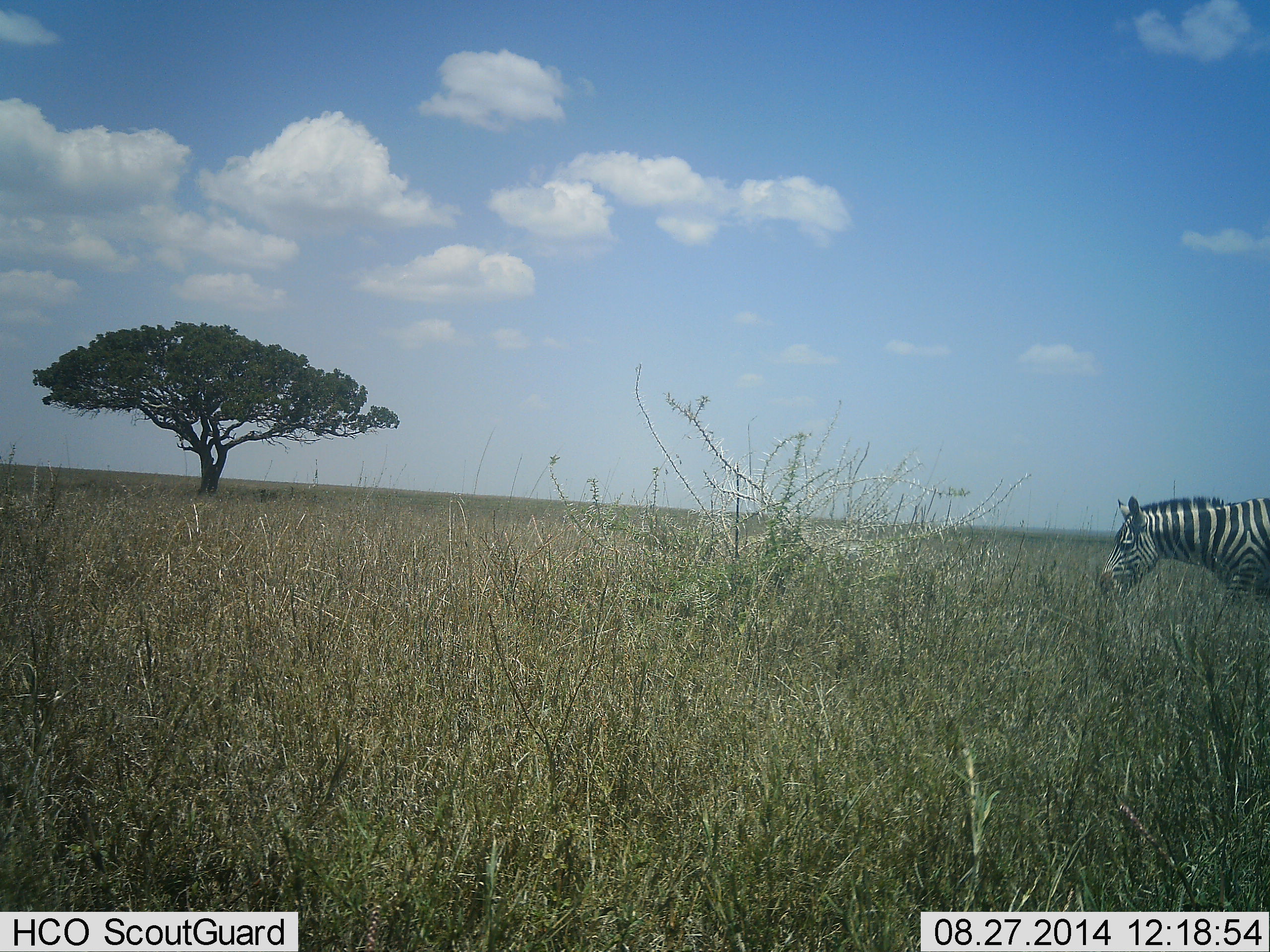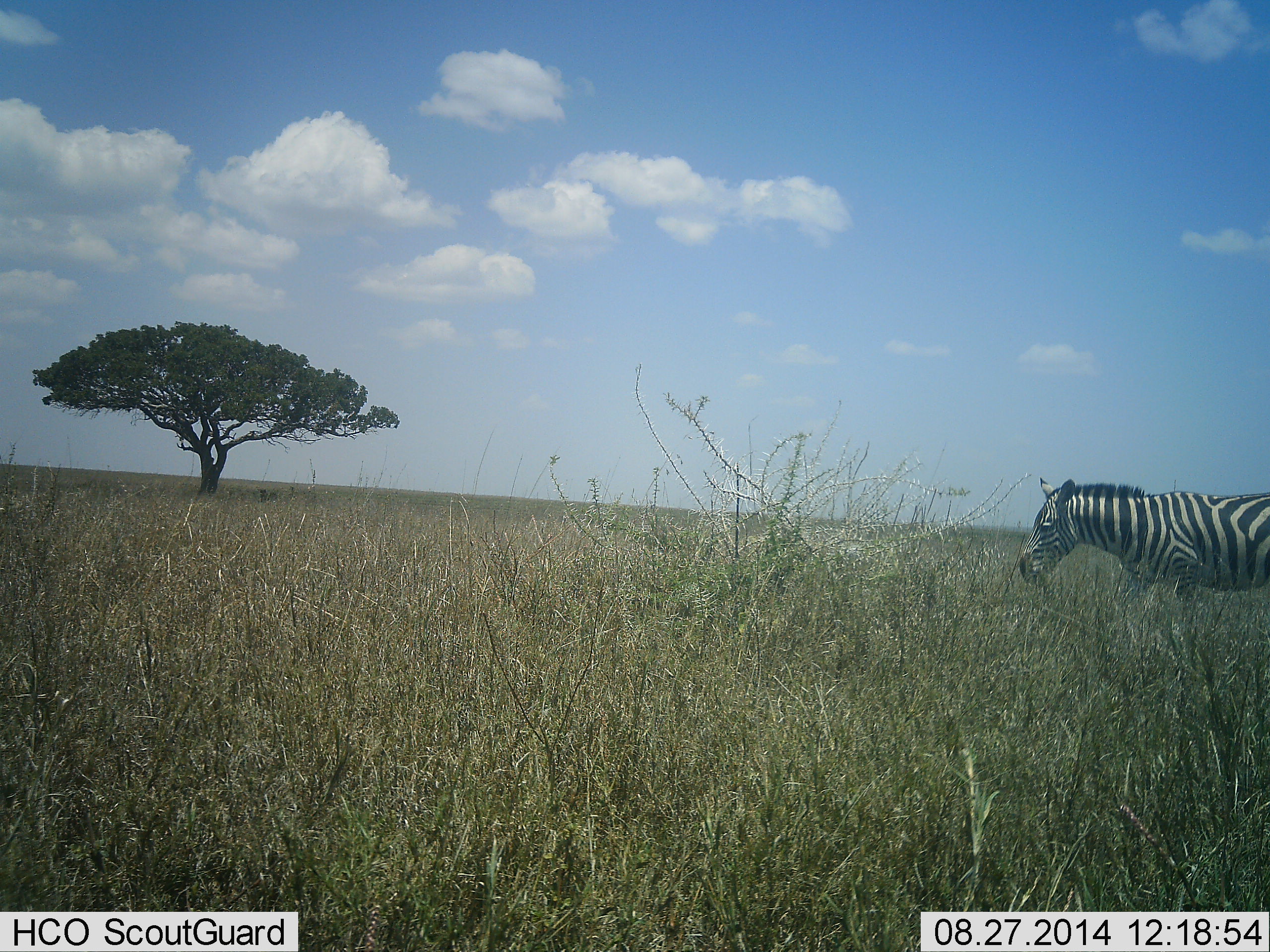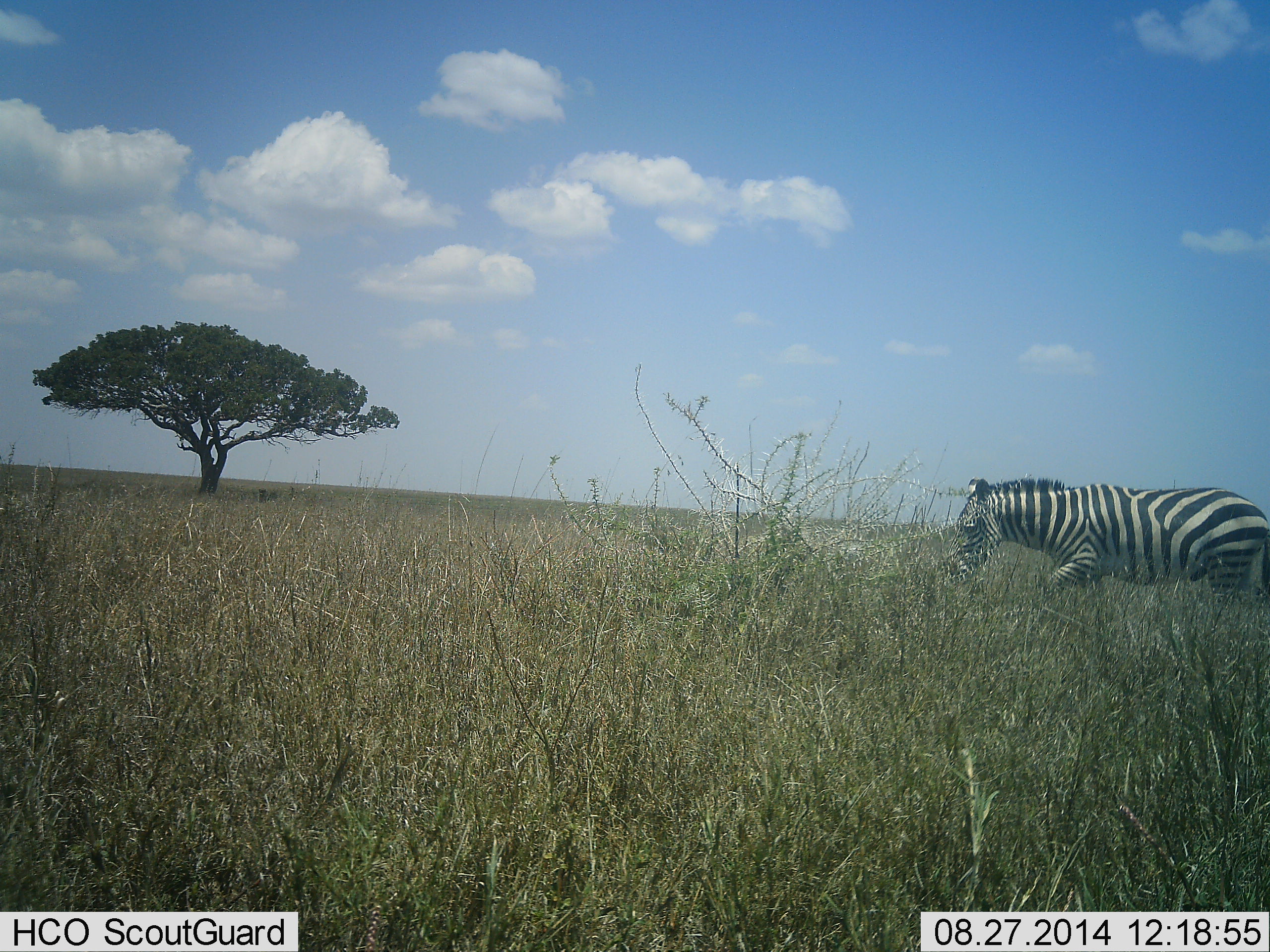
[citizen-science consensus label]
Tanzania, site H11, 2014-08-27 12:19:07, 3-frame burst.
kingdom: Animalia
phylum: Chordata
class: Mammalia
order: Perissodactyla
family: Equidae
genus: Equus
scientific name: Equus quagga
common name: plains zebra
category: zebra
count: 1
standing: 0%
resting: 0%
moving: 100%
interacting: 0%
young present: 0%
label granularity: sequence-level